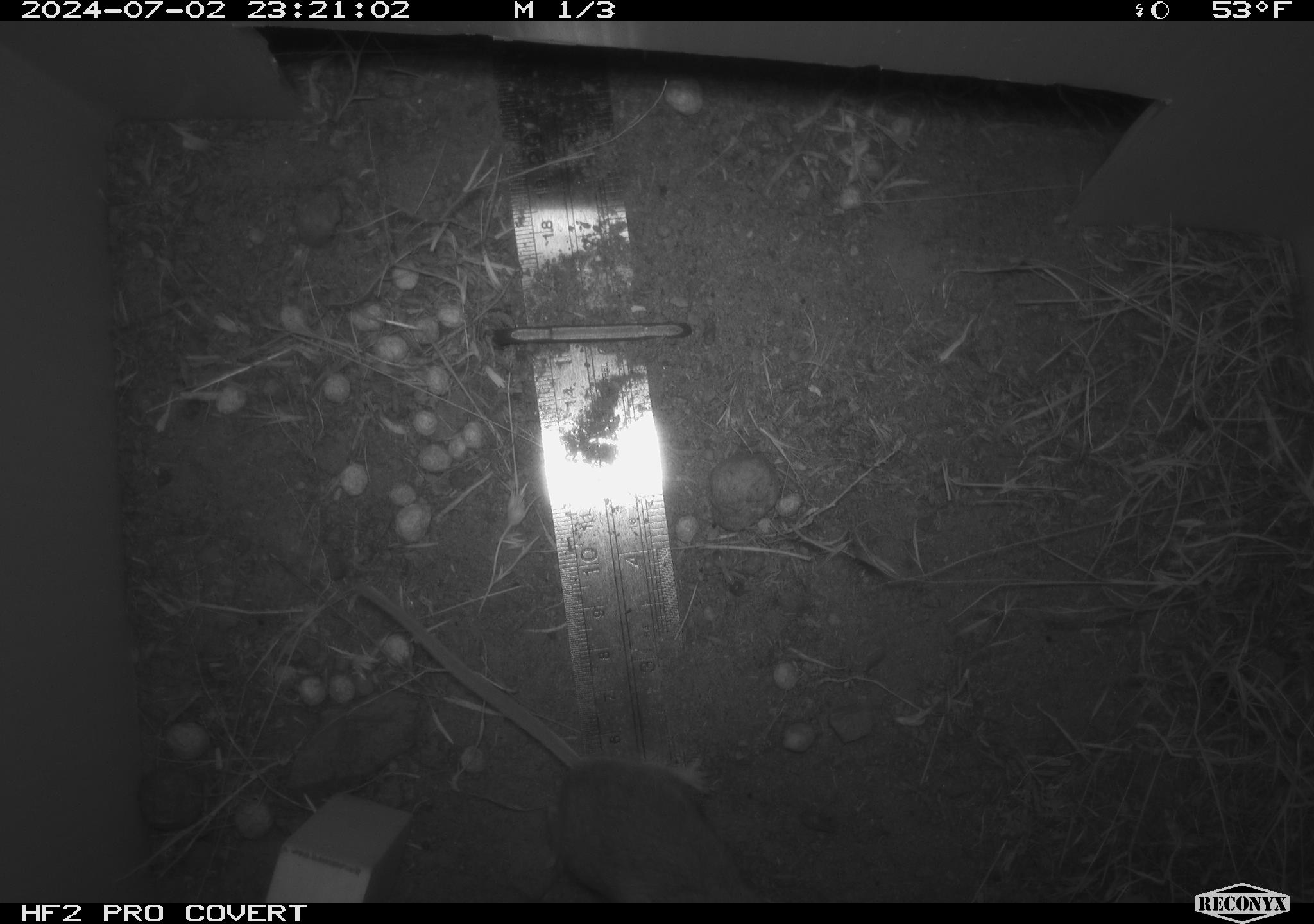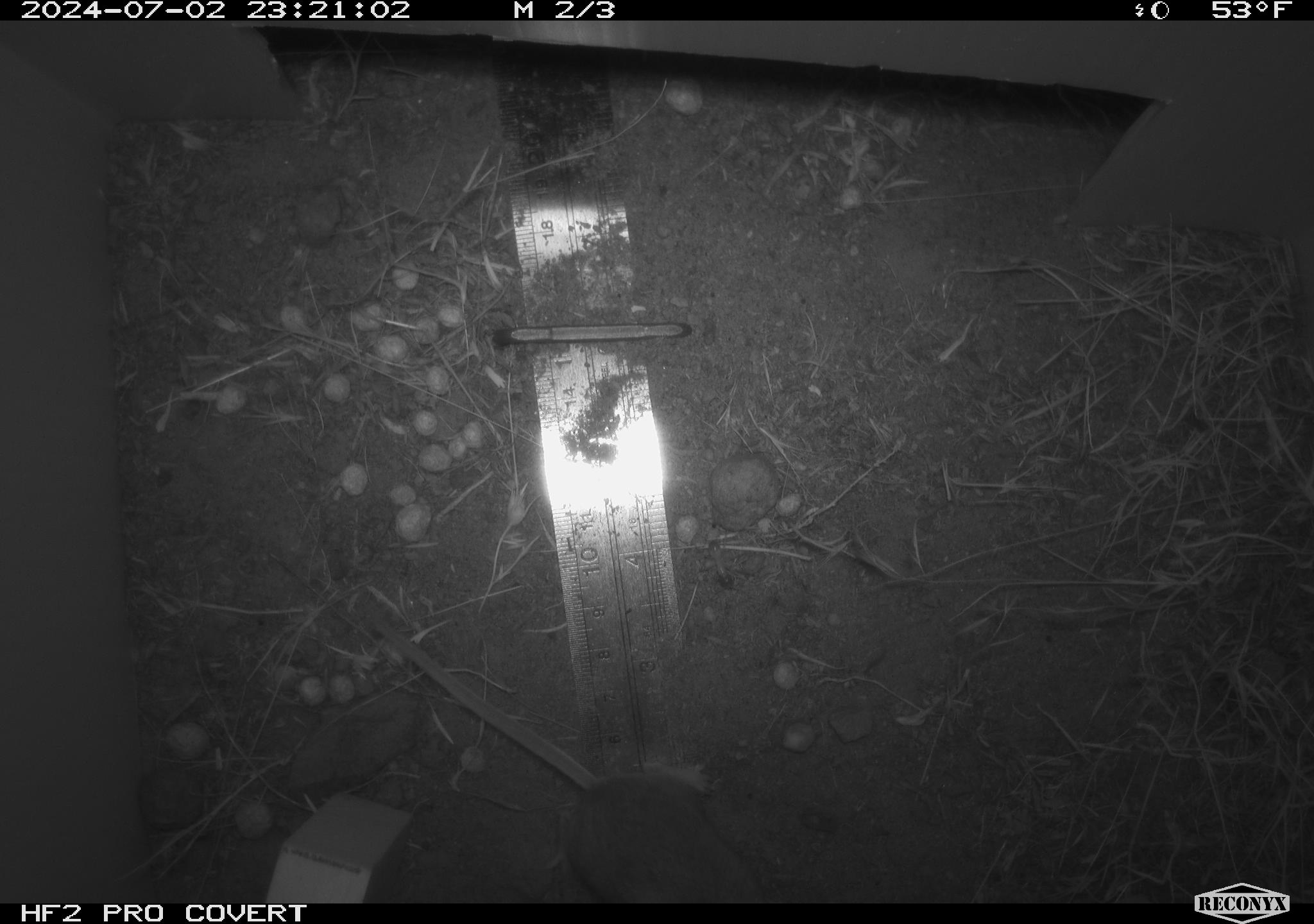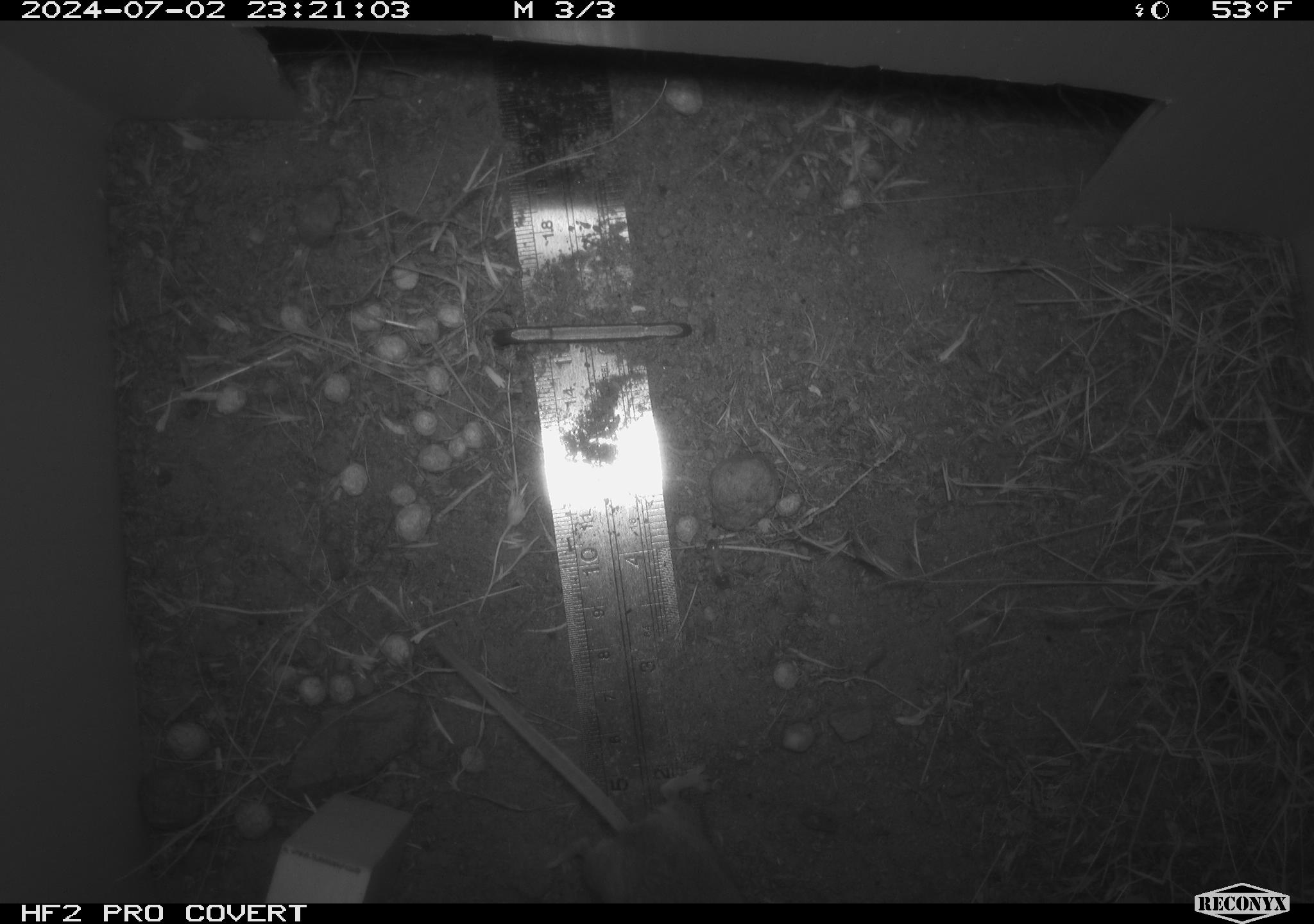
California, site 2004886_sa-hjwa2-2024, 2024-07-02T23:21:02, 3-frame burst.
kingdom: Animalia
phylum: Chordata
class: Mammalia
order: Rodentia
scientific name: Rodentia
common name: rodent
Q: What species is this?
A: Rodent (Rodentia).